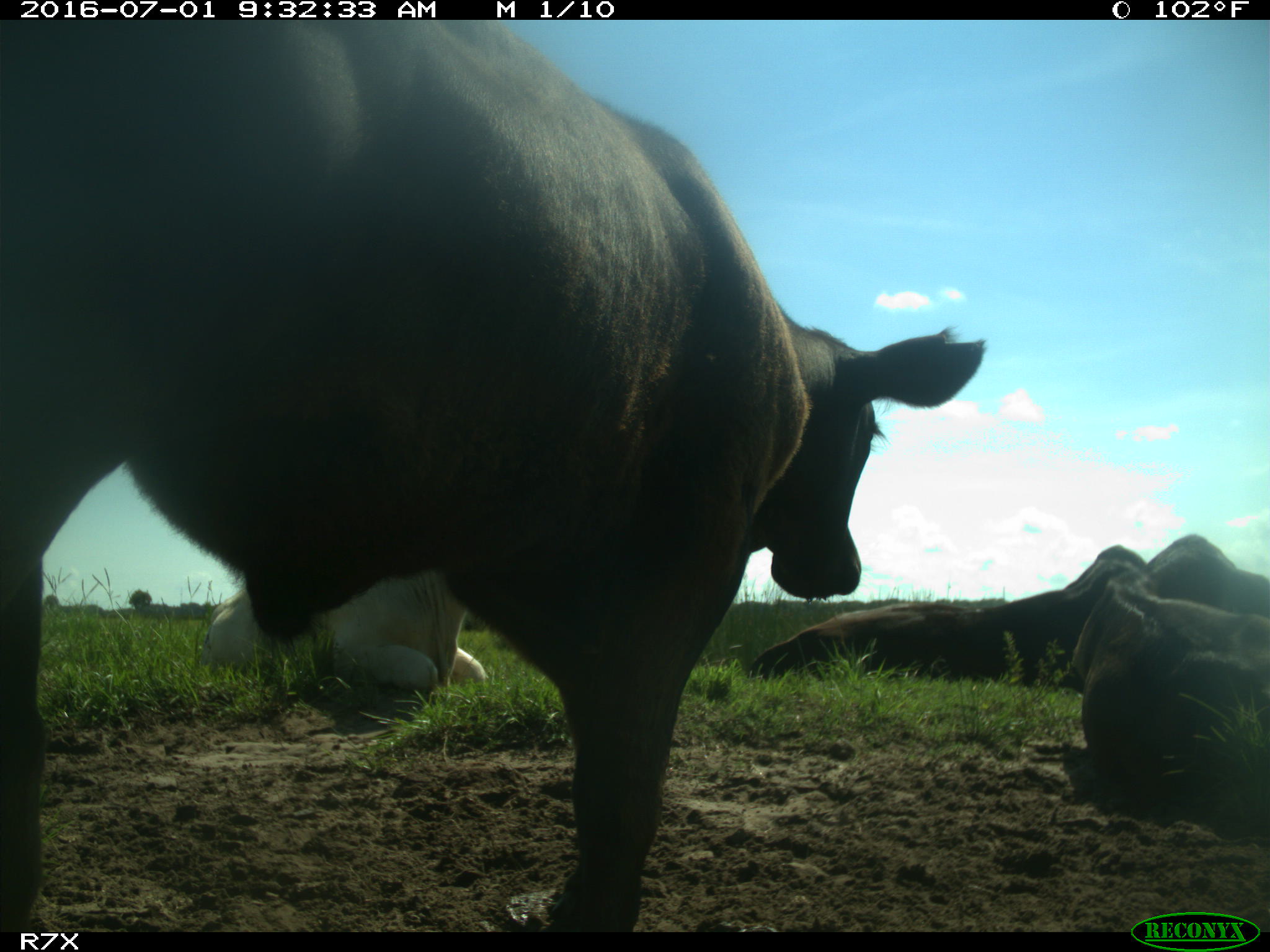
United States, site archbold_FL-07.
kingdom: Animalia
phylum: Chordata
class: Mammalia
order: Artiodactyla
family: Bovidae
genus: Bos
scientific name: Bos taurus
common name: domestic cow